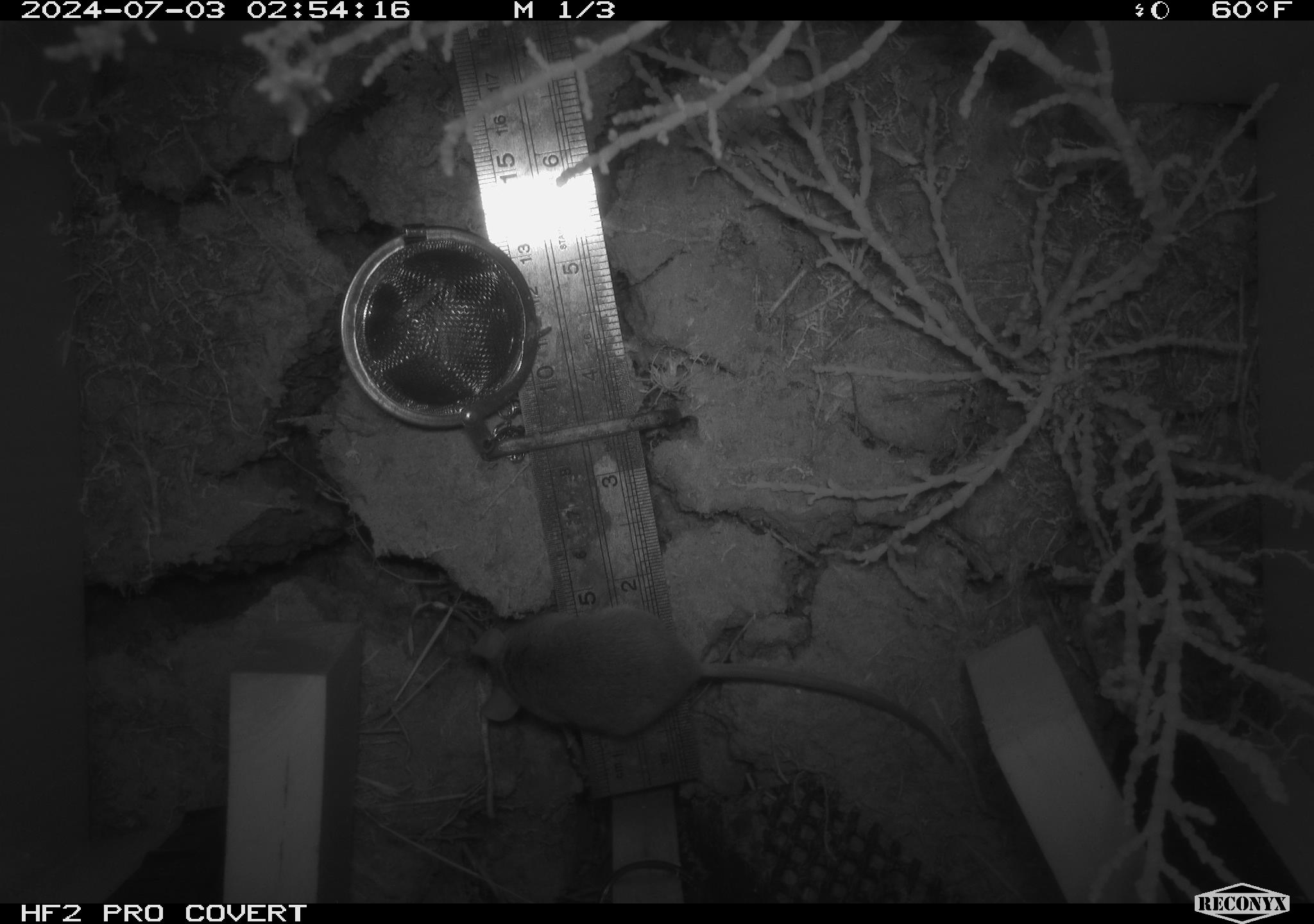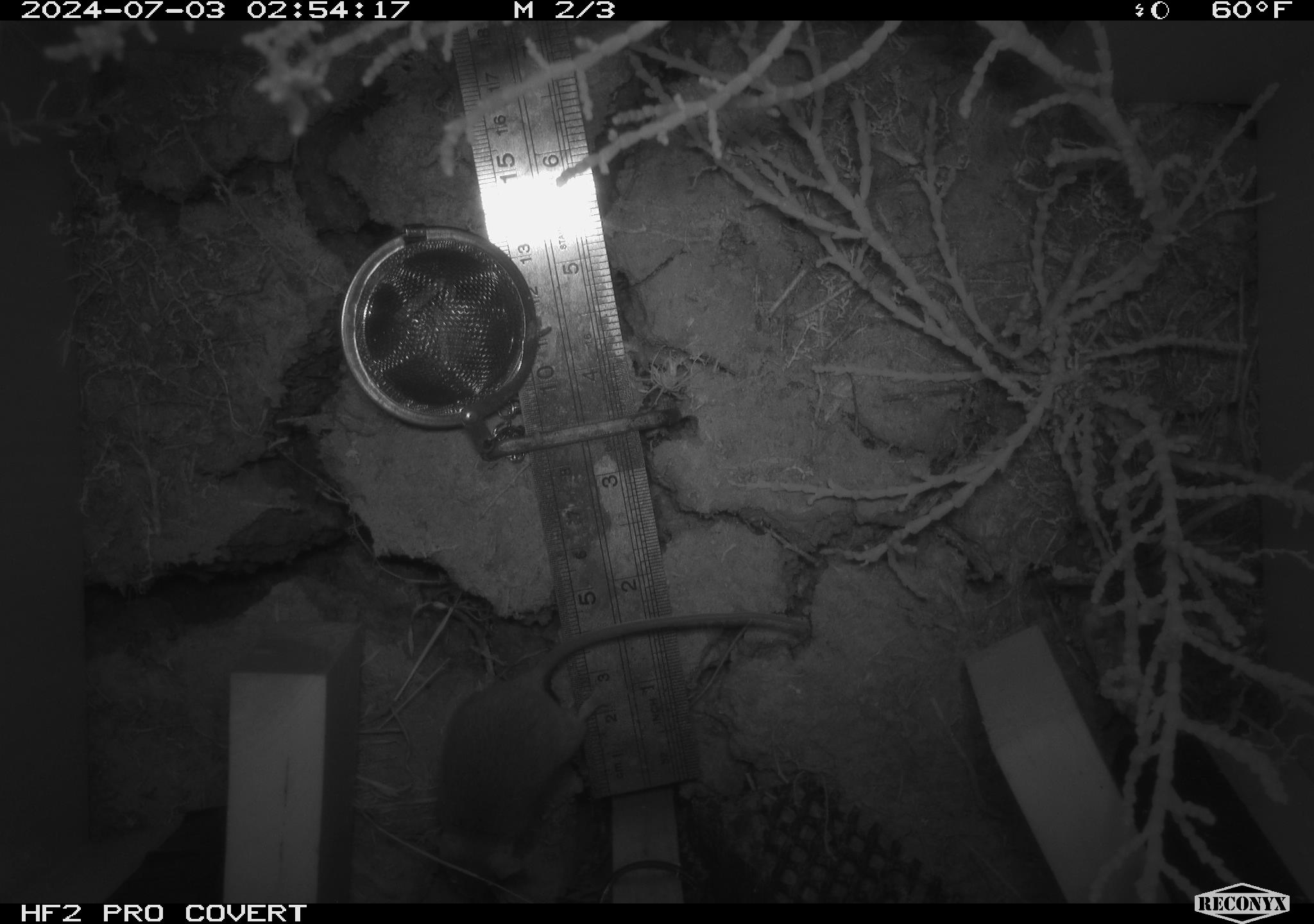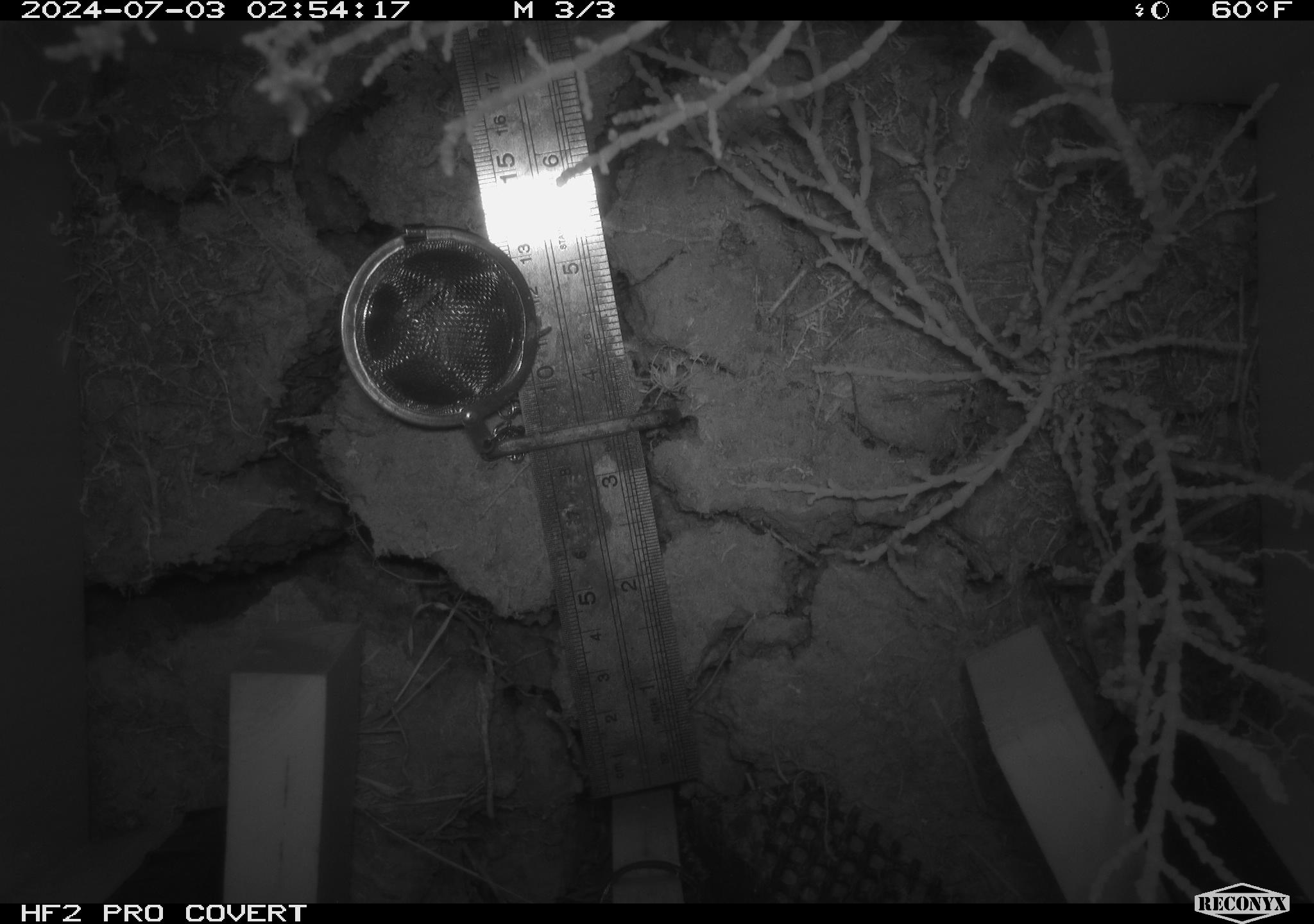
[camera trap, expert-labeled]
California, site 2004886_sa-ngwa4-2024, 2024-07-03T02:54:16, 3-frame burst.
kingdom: Animalia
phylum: Chordata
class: Mammalia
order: Rodentia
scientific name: Rodentia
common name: mouse species